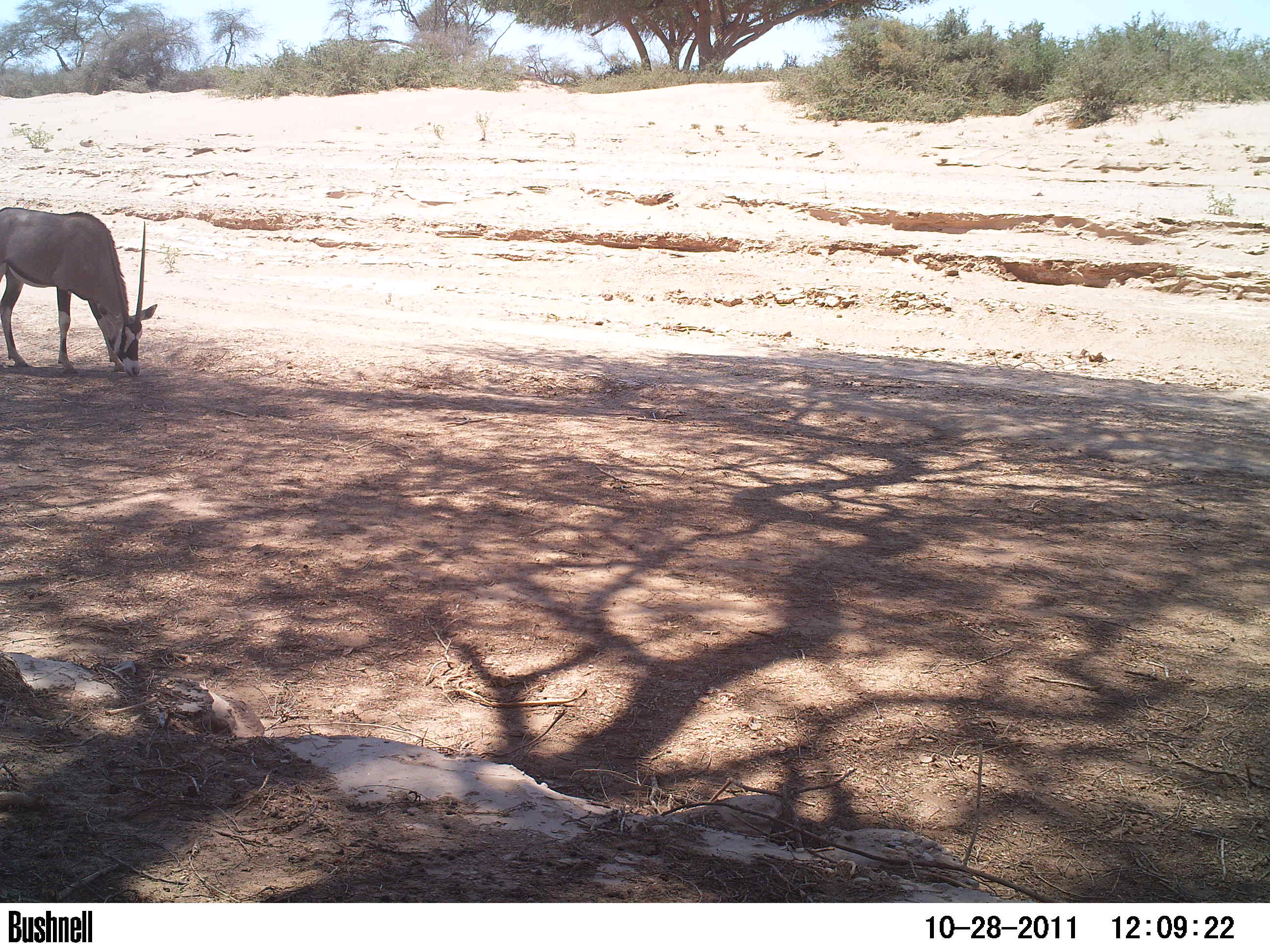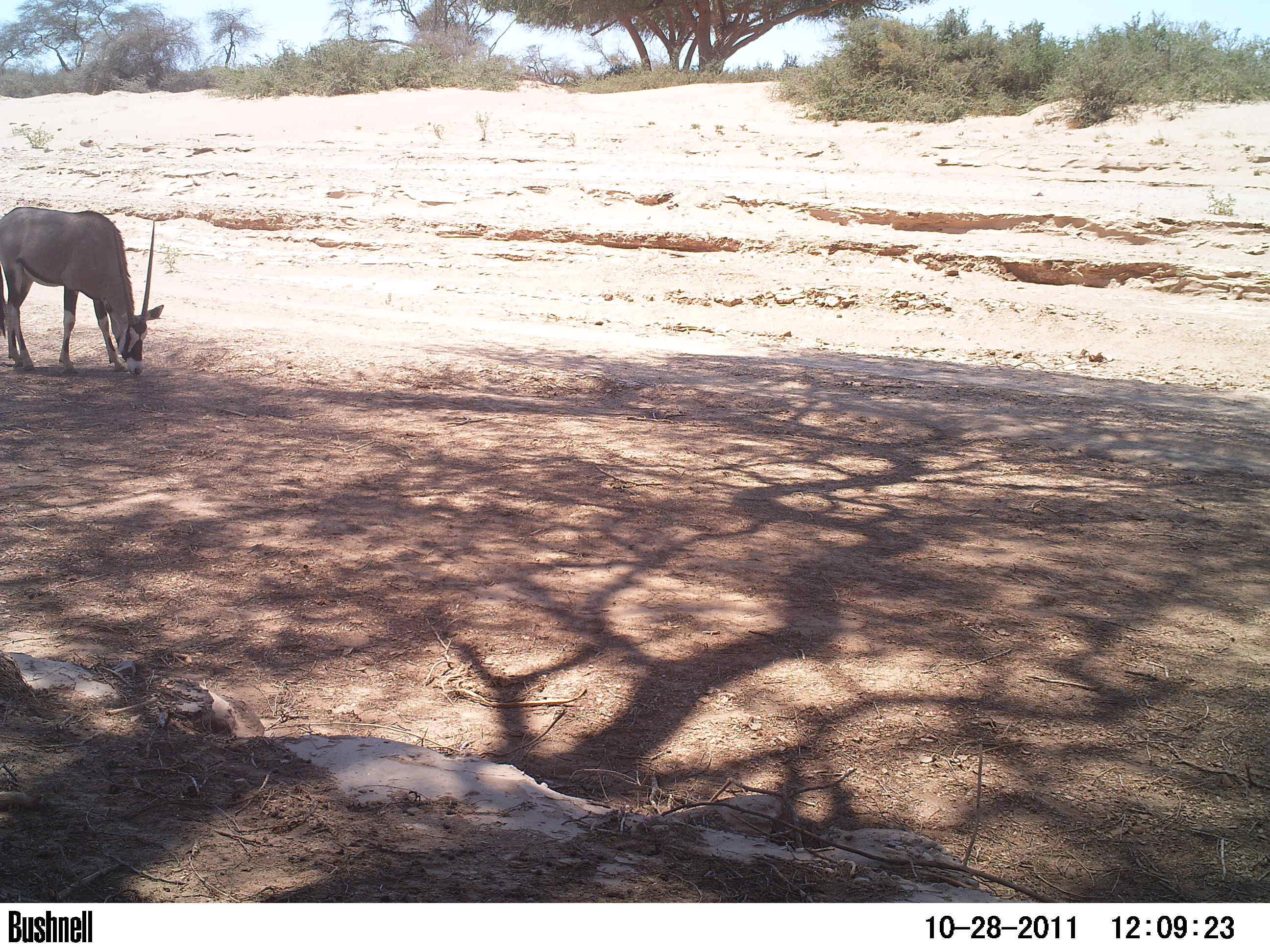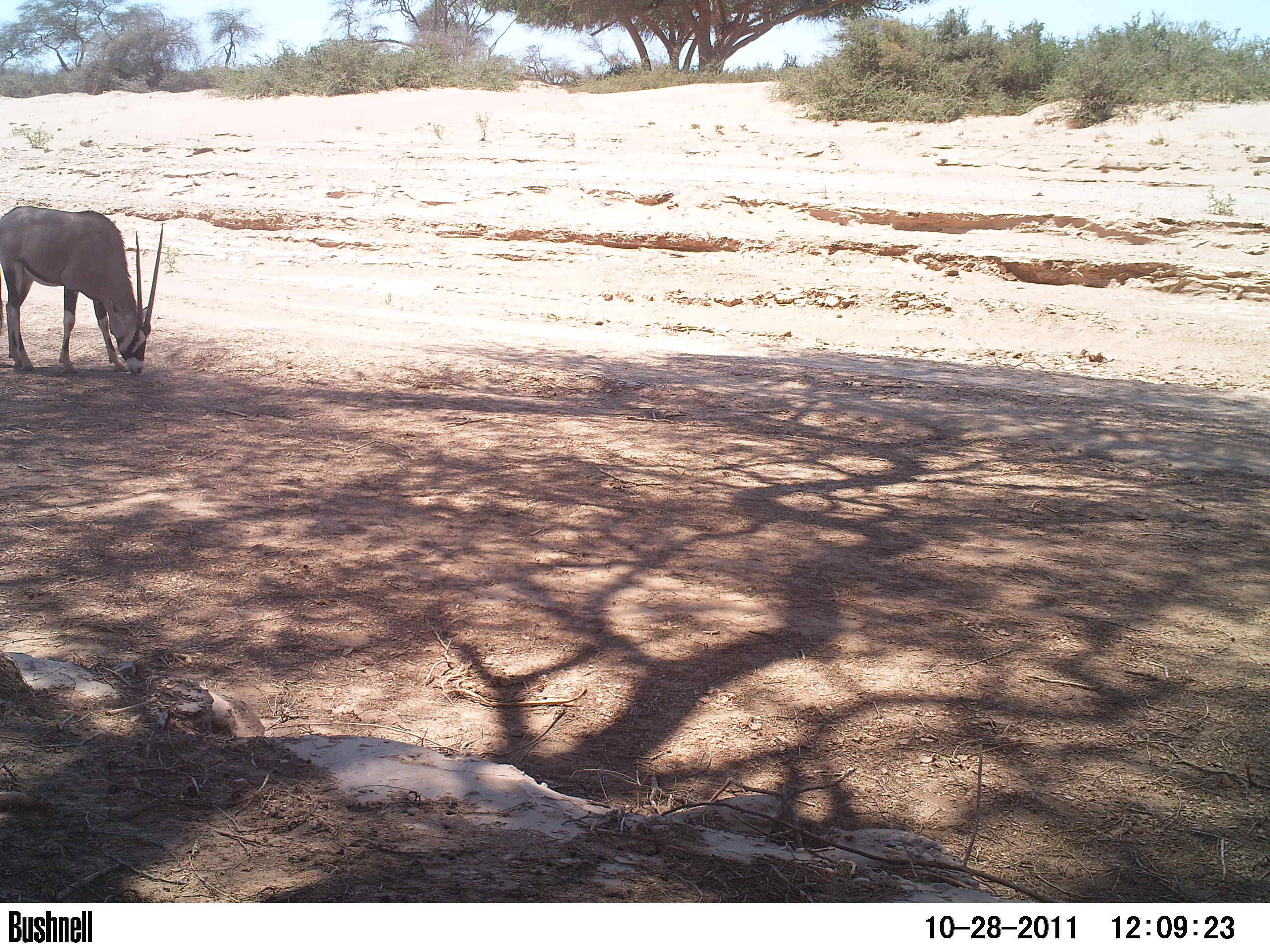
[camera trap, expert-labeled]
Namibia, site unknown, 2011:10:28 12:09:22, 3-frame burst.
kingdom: Animalia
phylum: Chordata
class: Mammalia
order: Artiodactyla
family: Bovidae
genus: Oryx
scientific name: Oryx gazella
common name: gemsbok